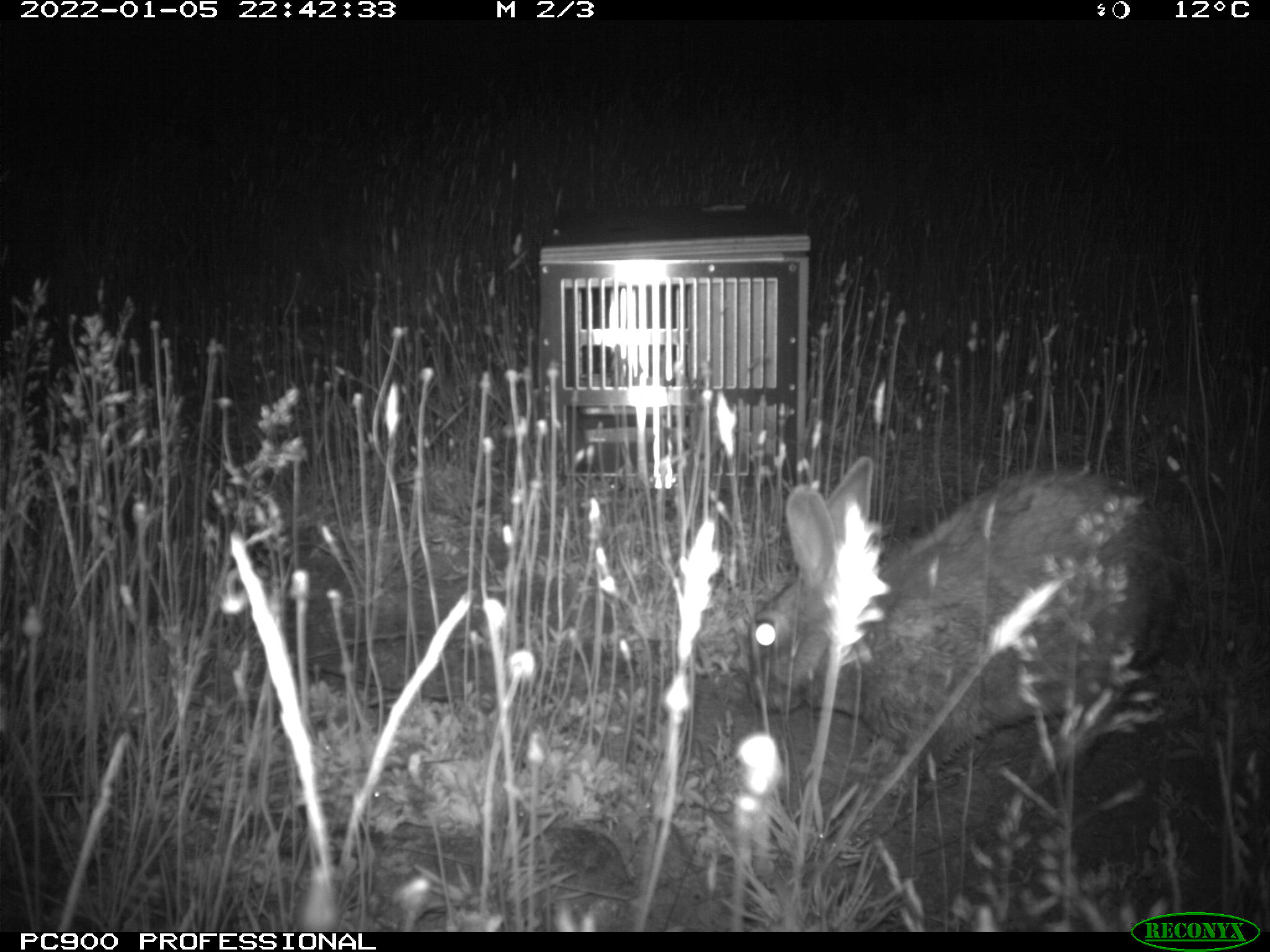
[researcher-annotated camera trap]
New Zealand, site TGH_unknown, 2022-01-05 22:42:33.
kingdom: Animalia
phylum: Chordata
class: Mammalia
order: Lagomorpha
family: Leporidae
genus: Oryctolagus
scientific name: Oryctolagus cuniculus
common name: european rabbit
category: rabbit